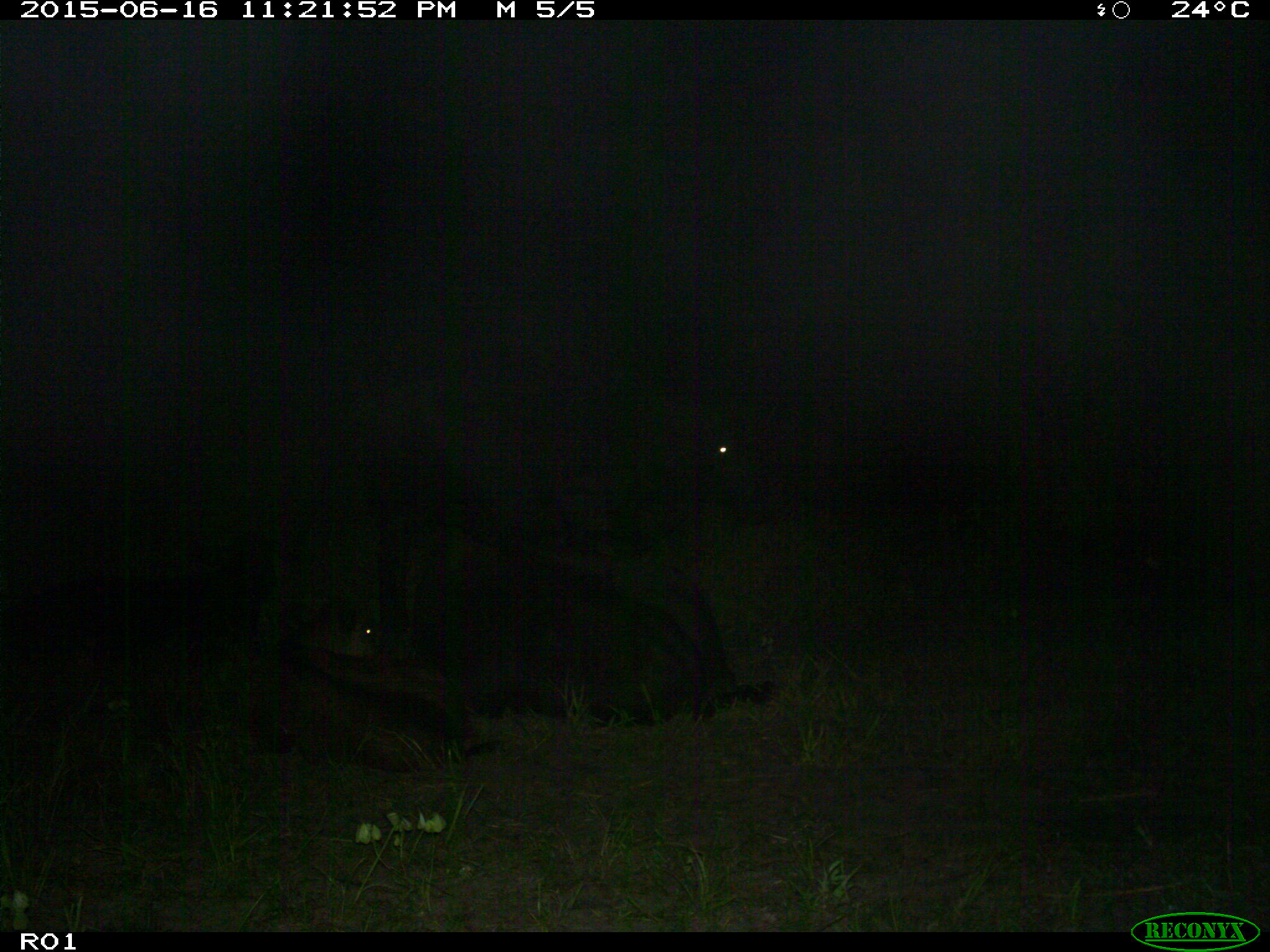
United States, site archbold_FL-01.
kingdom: Animalia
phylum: Chordata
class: Mammalia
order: Artiodactyla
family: Bovidae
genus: Bos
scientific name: Bos taurus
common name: domestic cow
Bos taurus (domestic cow).